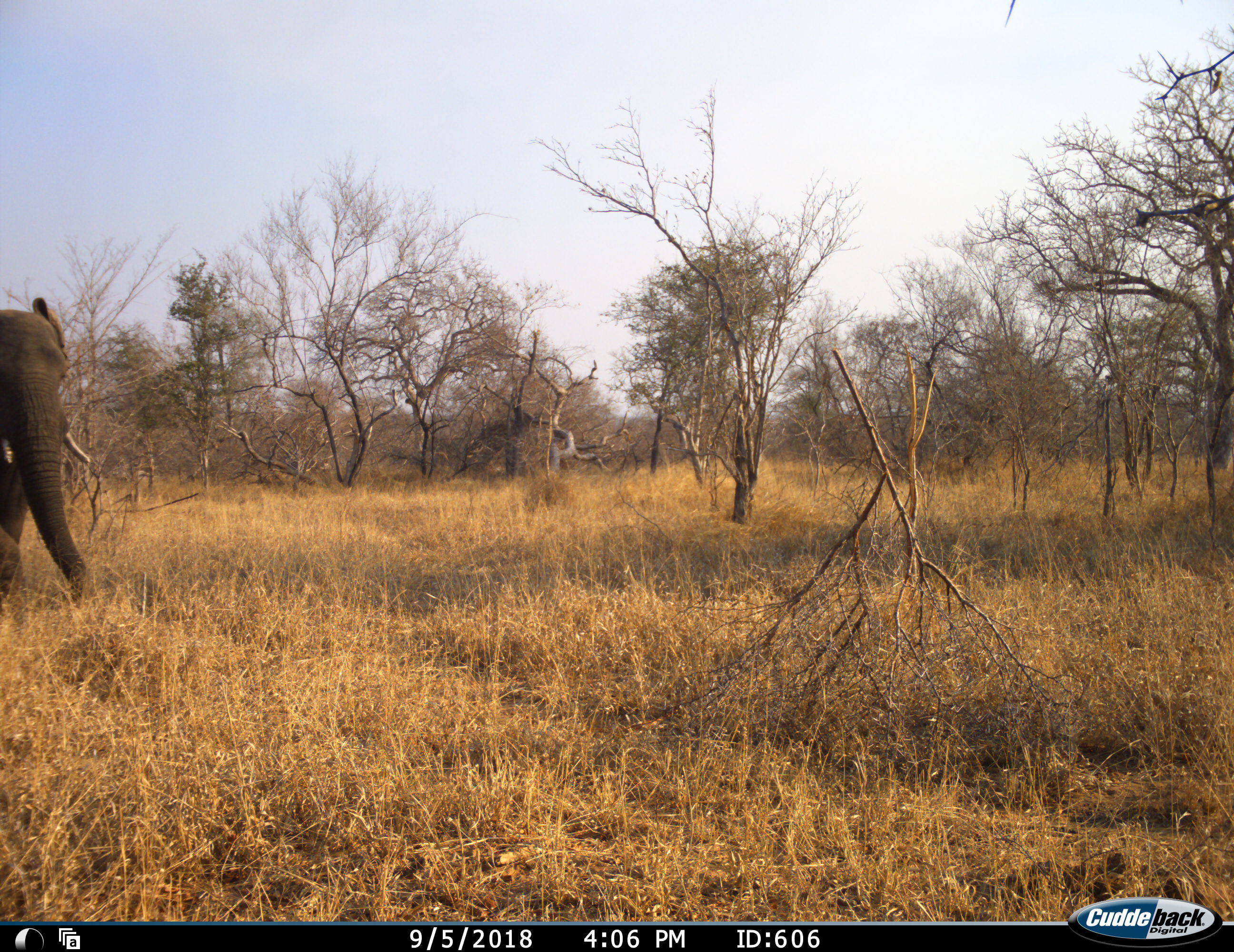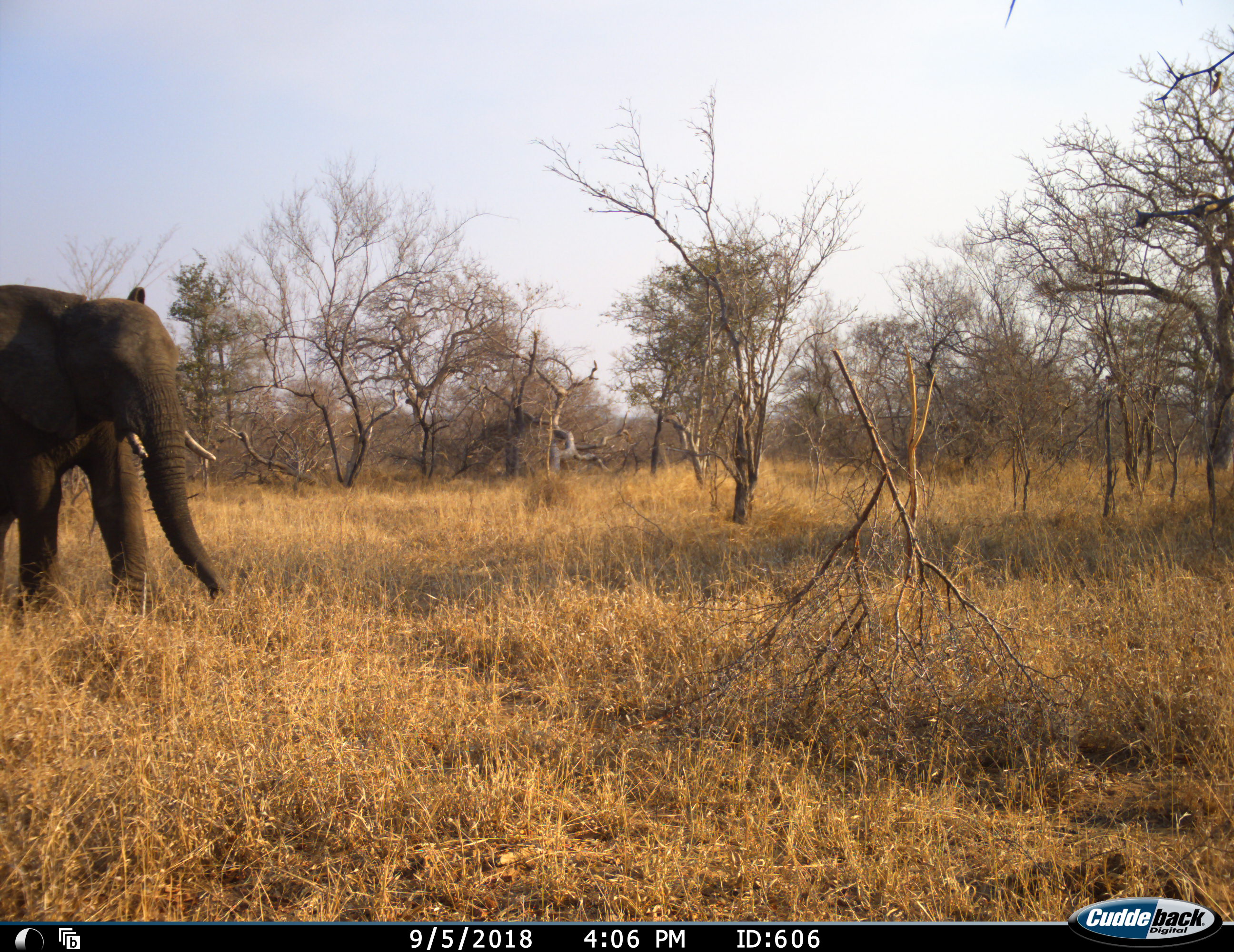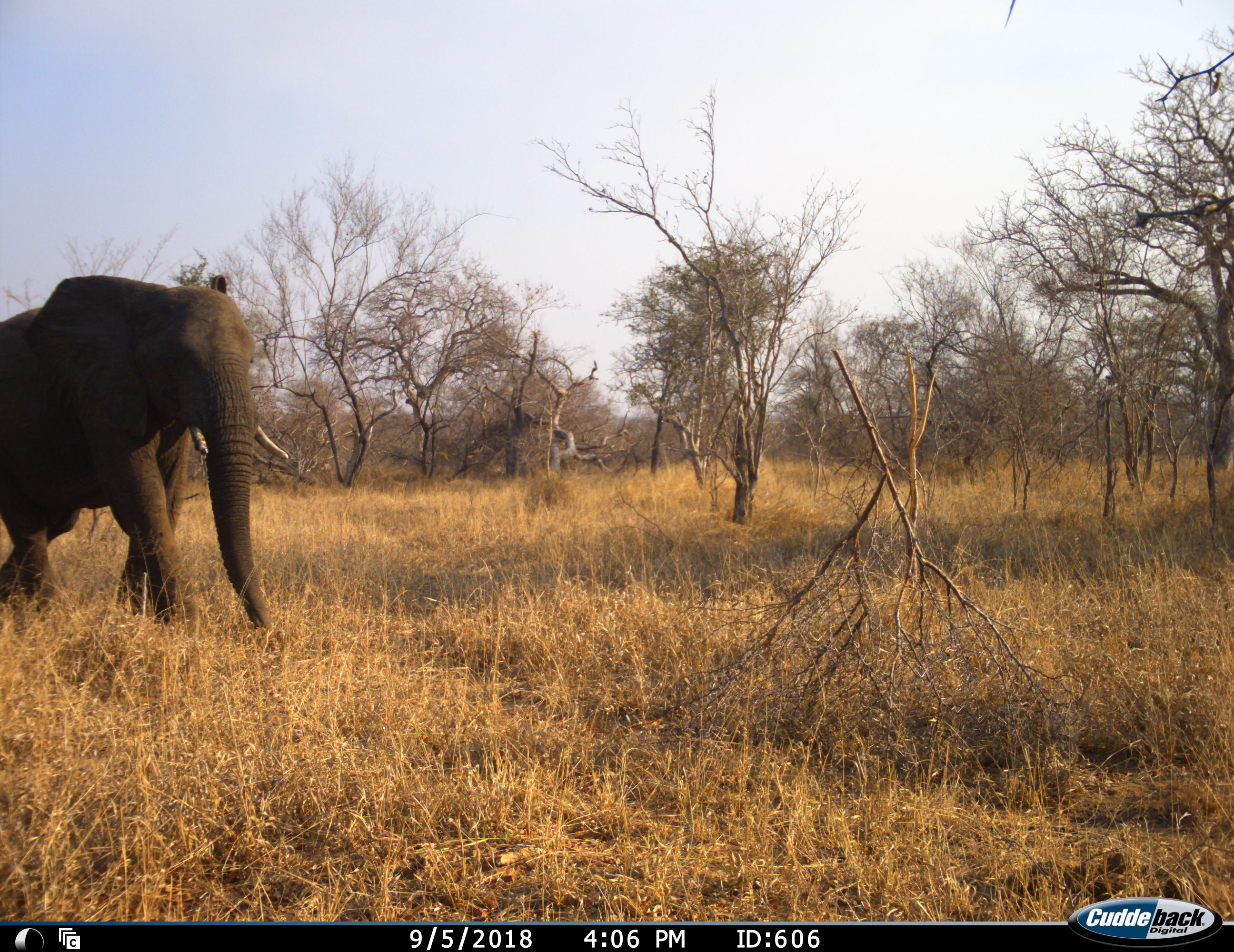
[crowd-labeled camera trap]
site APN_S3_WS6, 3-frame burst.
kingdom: Animalia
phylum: Chordata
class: Mammalia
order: Proboscidea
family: Elephantidae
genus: Loxodonta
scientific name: Loxodonta africana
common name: african bush elephant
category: elephant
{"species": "elephant (african bush elephant) (Loxodonta africana)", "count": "1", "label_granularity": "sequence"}